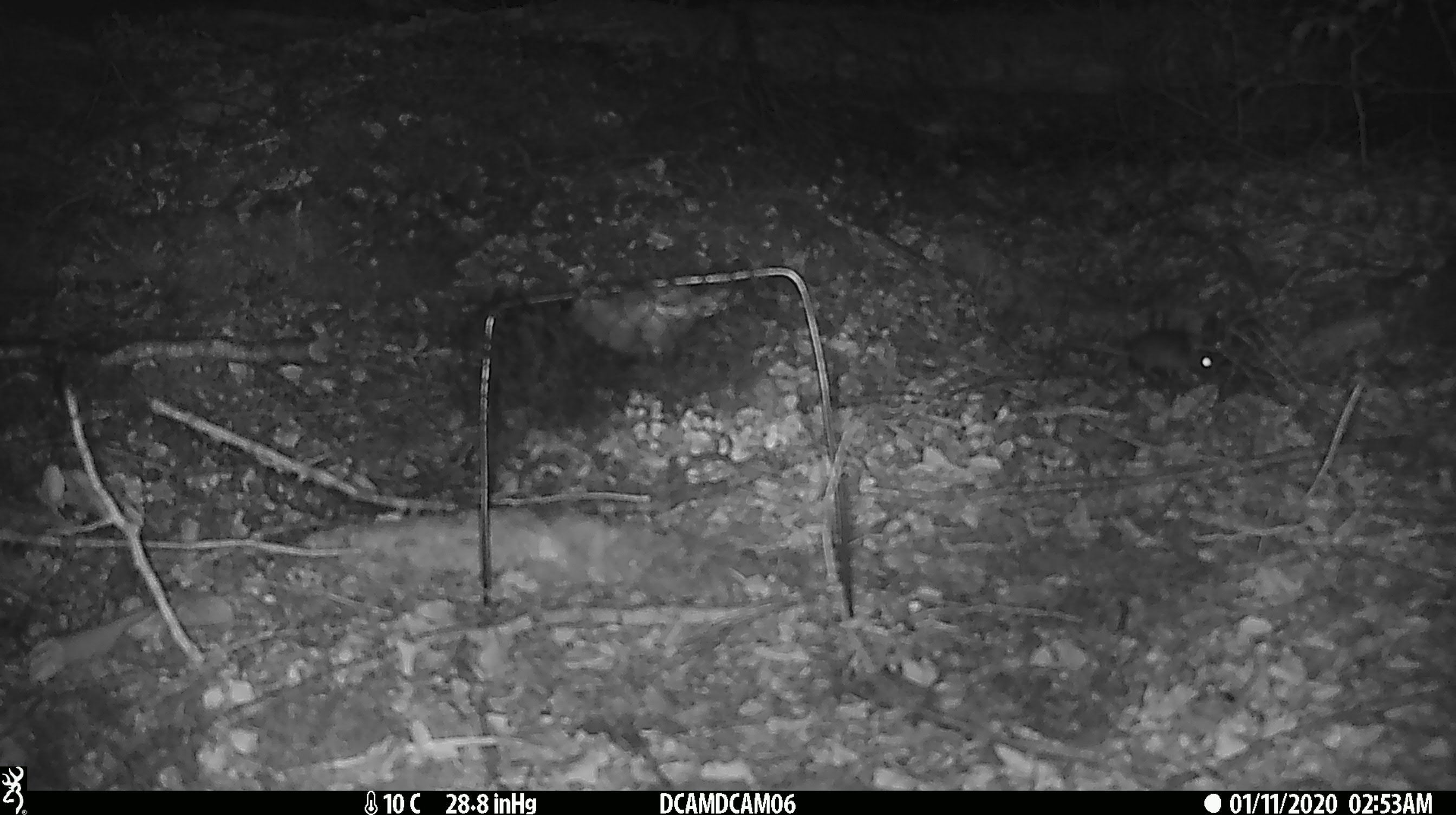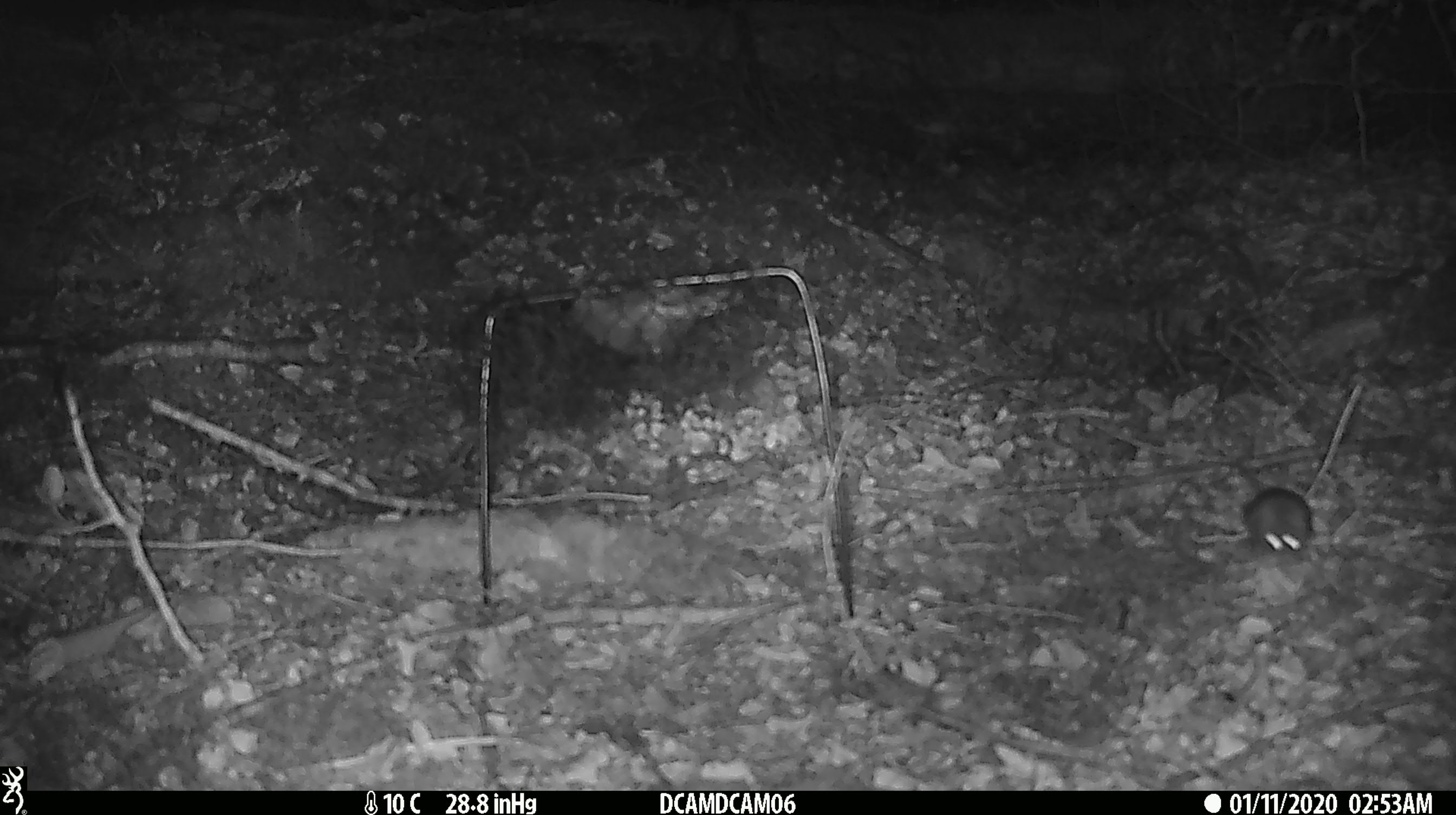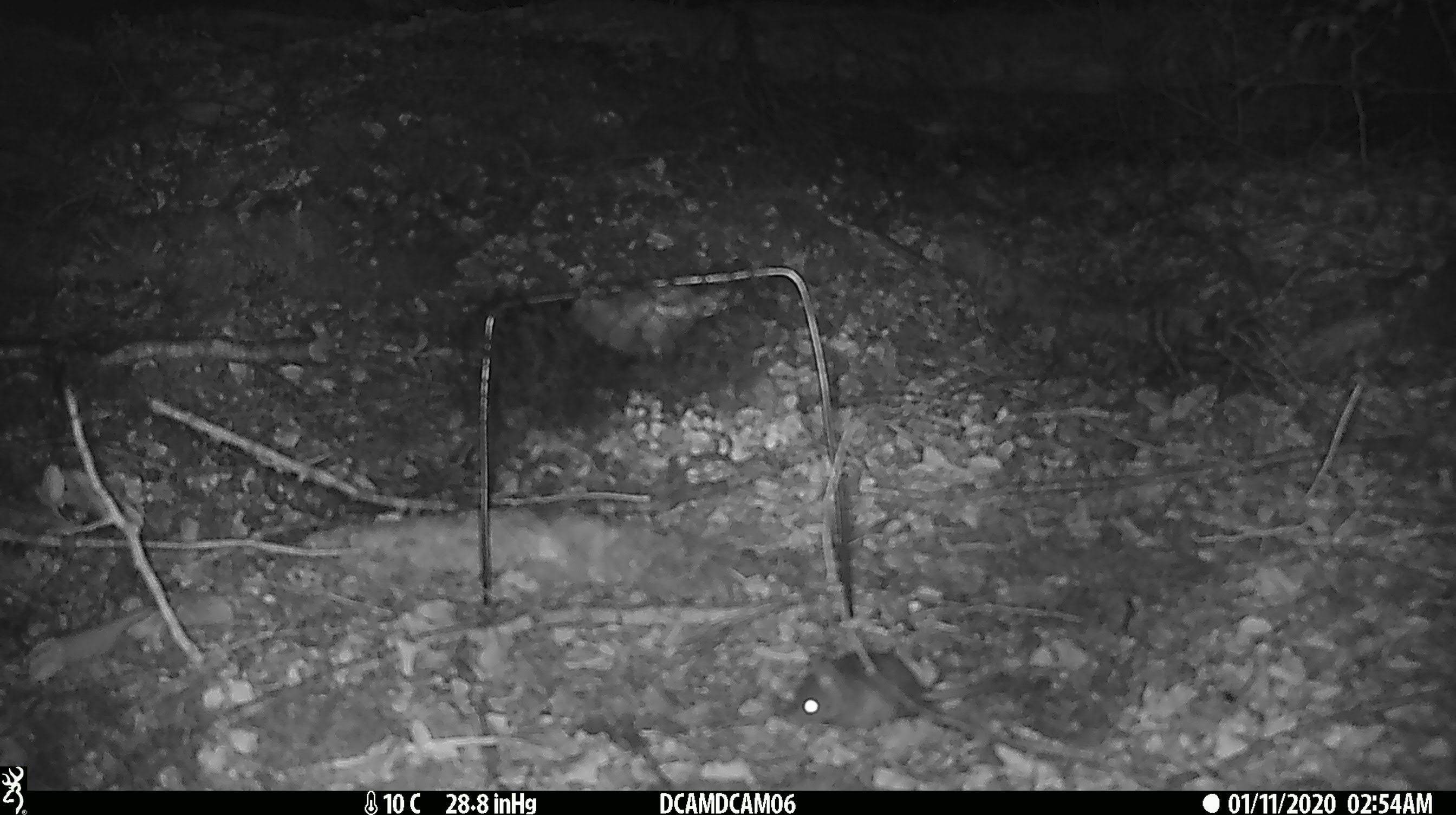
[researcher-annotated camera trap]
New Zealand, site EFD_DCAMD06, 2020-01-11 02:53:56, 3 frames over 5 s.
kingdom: Animalia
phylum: Chordata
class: Mammalia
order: Rodentia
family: Muridae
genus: Mus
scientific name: Mus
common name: mouse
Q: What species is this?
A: Mouse (Mus).